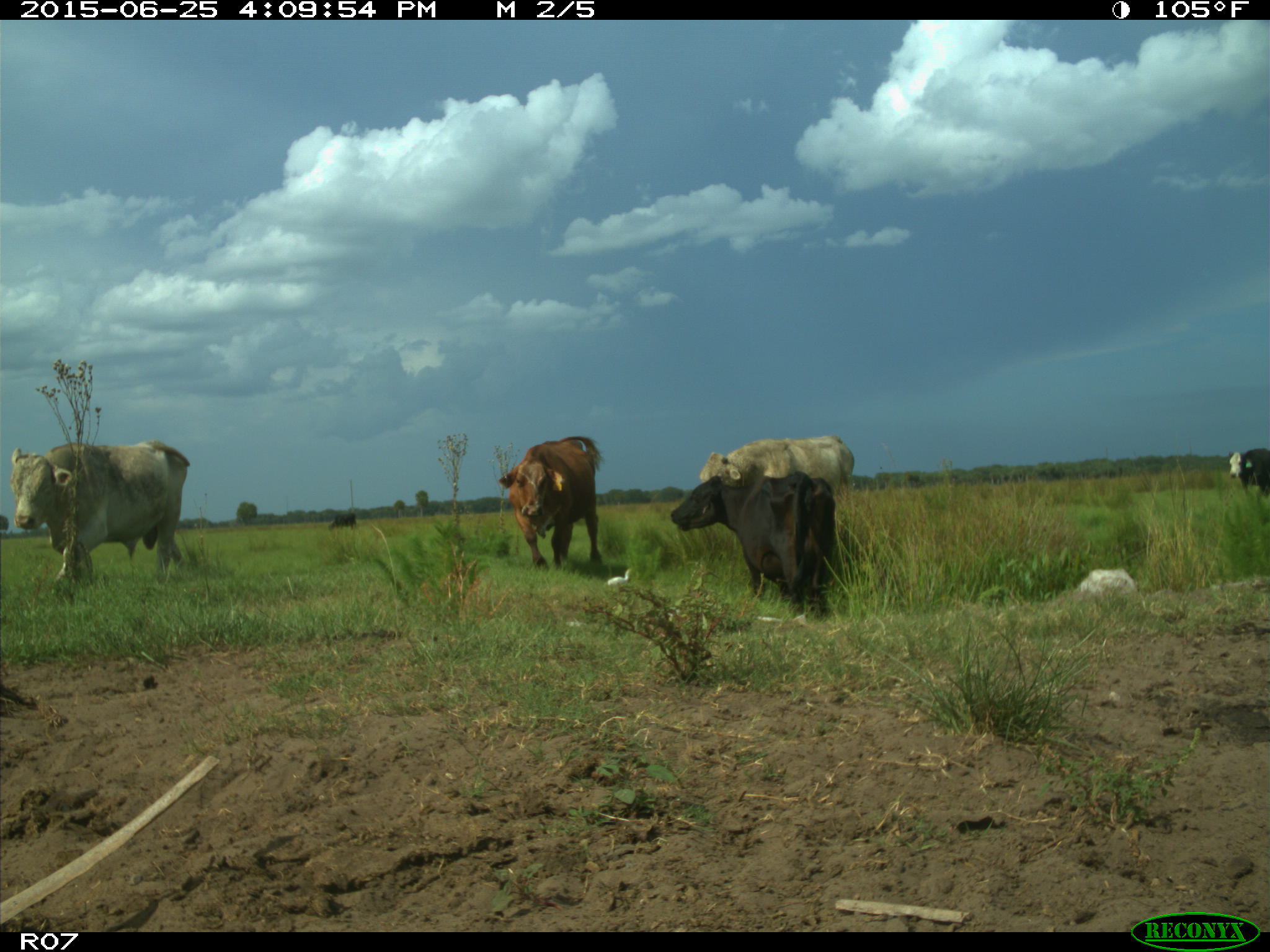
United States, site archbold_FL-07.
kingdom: Animalia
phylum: Chordata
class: Mammalia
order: Artiodactyla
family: Bovidae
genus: Bos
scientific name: Bos taurus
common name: domestic cow